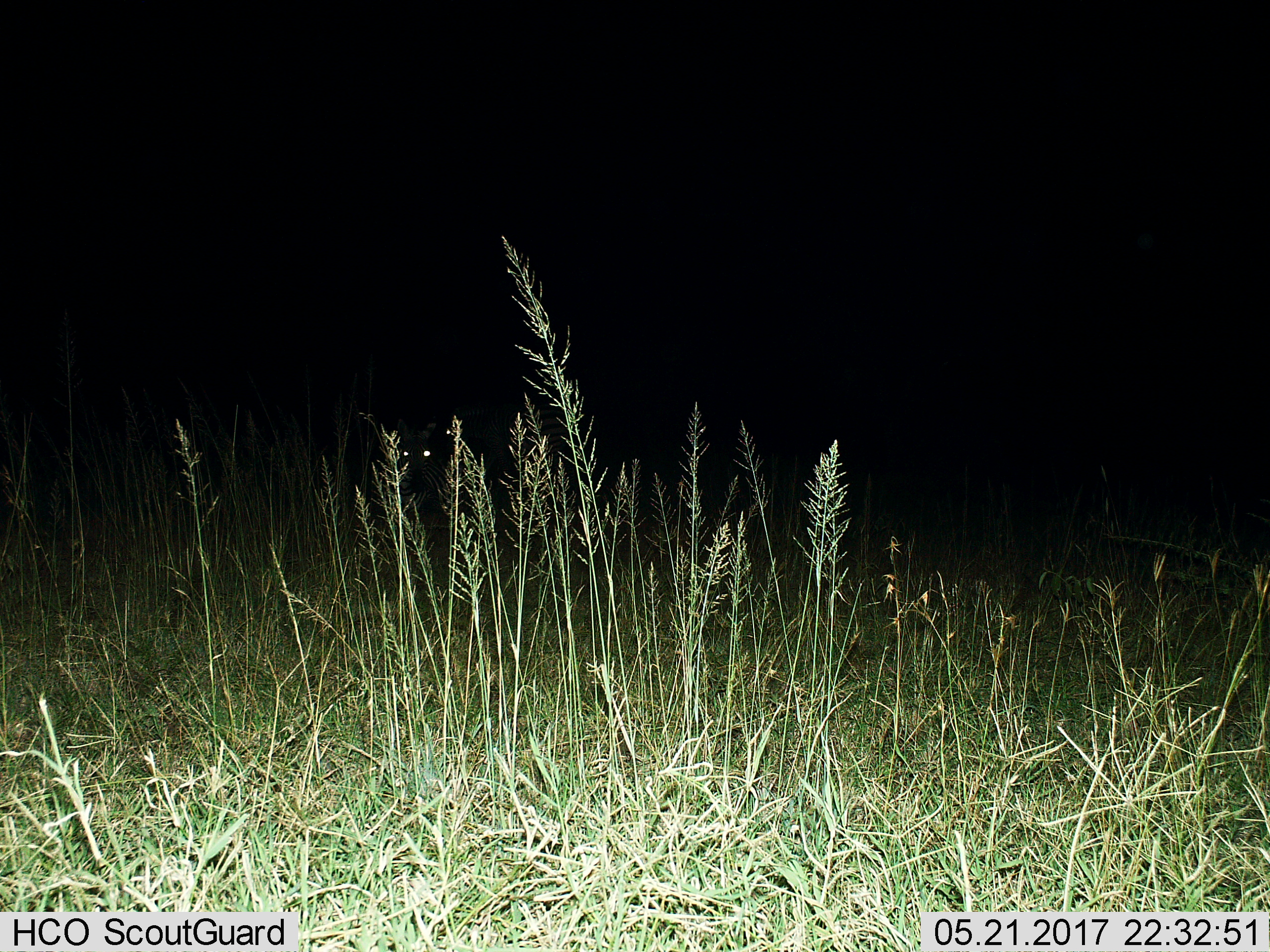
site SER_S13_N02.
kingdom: Animalia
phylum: Chordata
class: Mammalia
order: Perissodactyla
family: Equidae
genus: Equus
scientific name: Equus quagga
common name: plains zebra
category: zebraplains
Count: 1.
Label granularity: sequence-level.